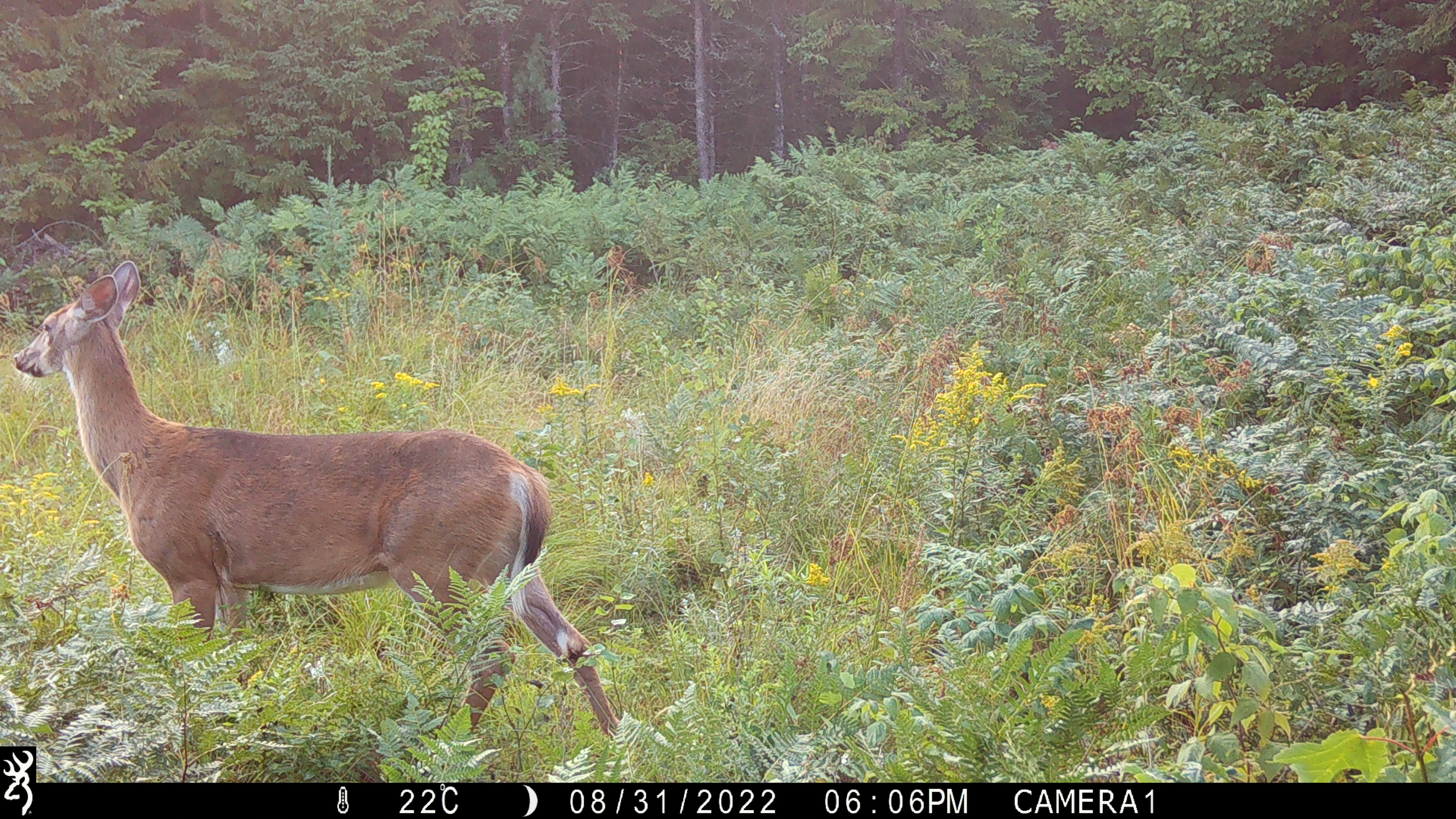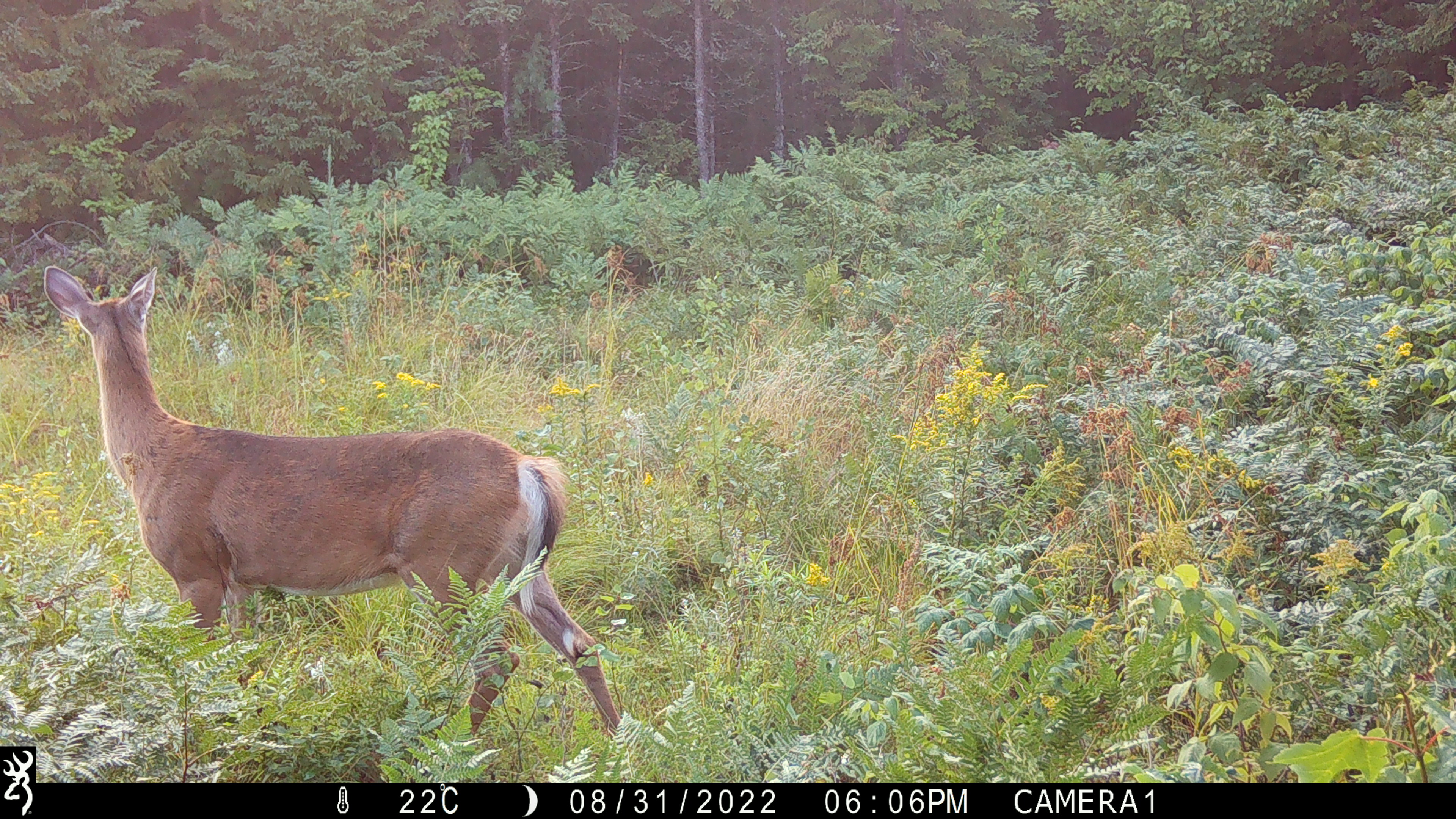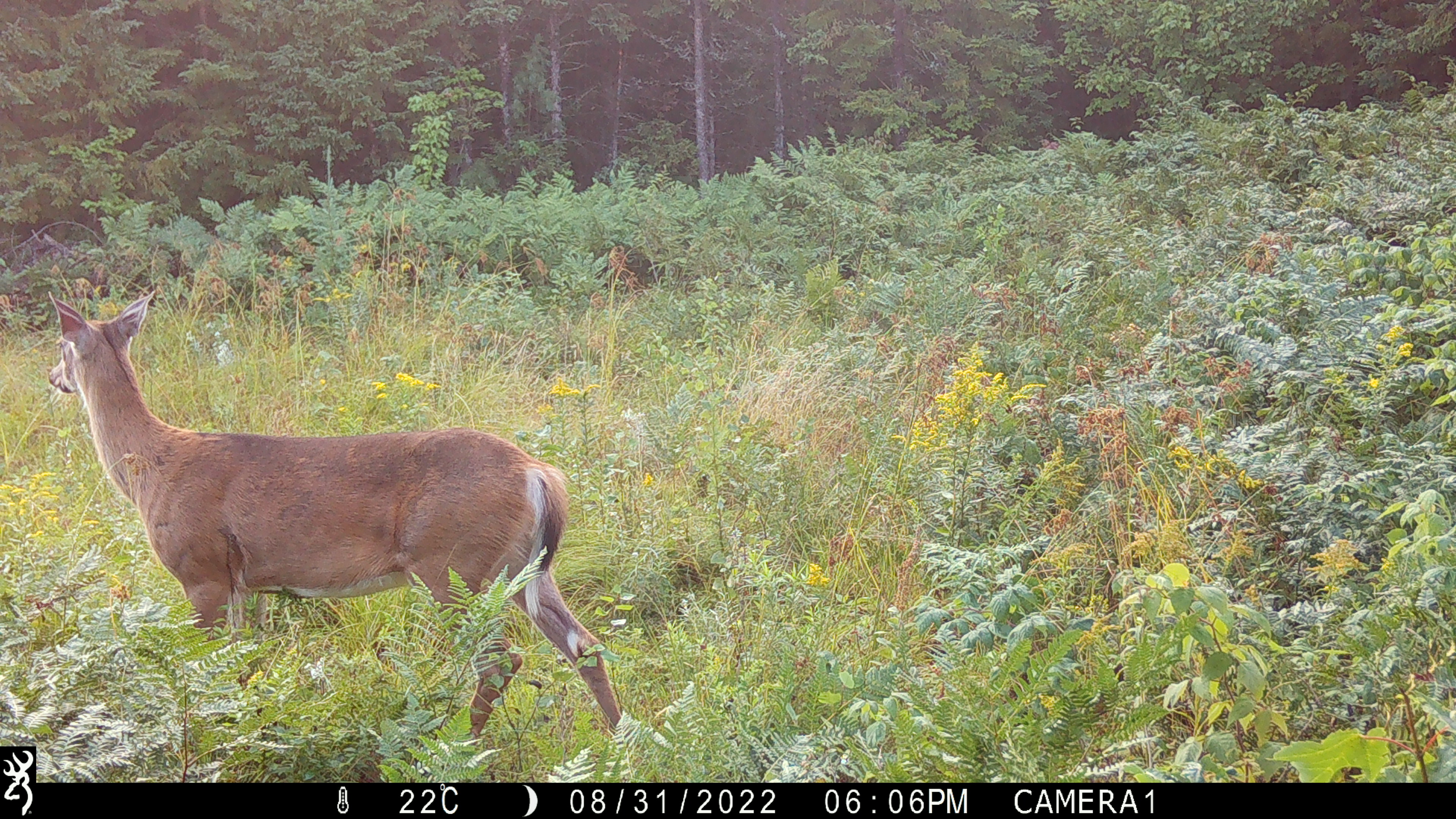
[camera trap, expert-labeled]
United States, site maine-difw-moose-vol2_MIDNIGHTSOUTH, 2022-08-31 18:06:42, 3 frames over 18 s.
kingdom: Animalia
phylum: Chordata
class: Mammalia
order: Artiodactyla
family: Cervidae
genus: Odocoileus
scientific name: Odocoileus virginianus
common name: white-tailed deer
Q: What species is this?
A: White-tailed deer (Odocoileus virginianus).